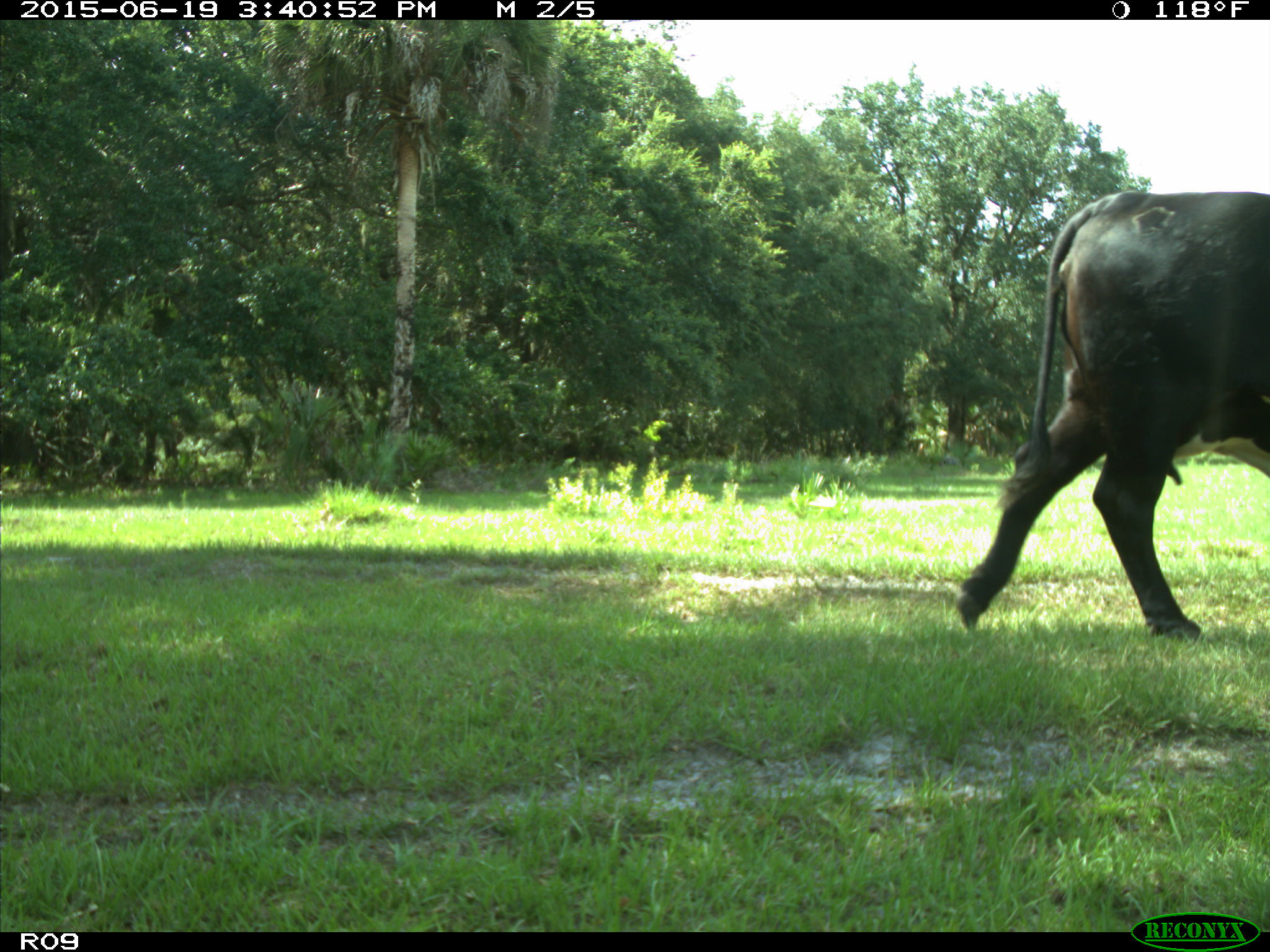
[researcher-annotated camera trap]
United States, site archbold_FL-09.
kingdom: Animalia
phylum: Chordata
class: Mammalia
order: Artiodactyla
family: Bovidae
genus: Bos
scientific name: Bos taurus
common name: domestic cow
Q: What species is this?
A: Bos taurus (domestic cow).